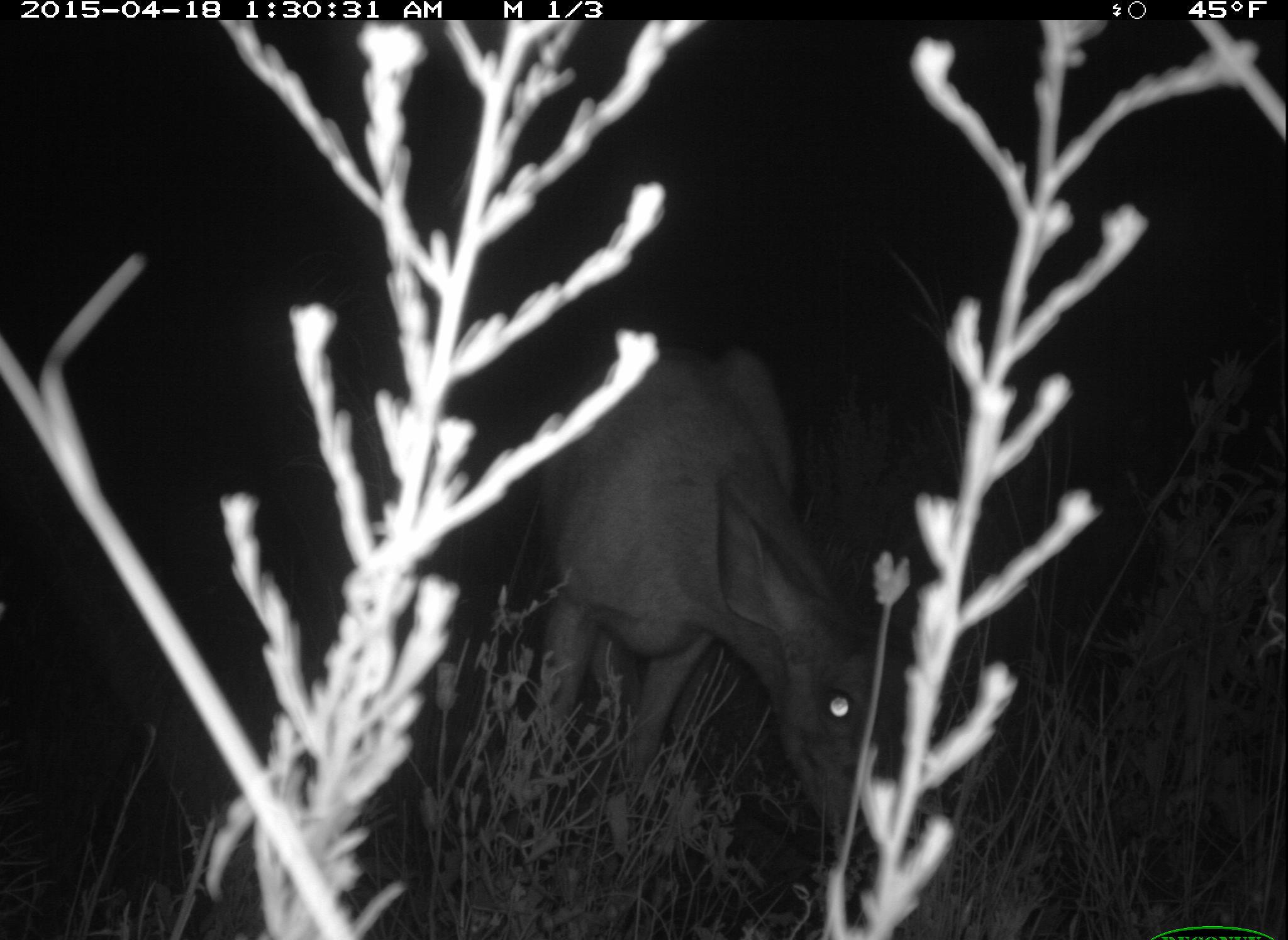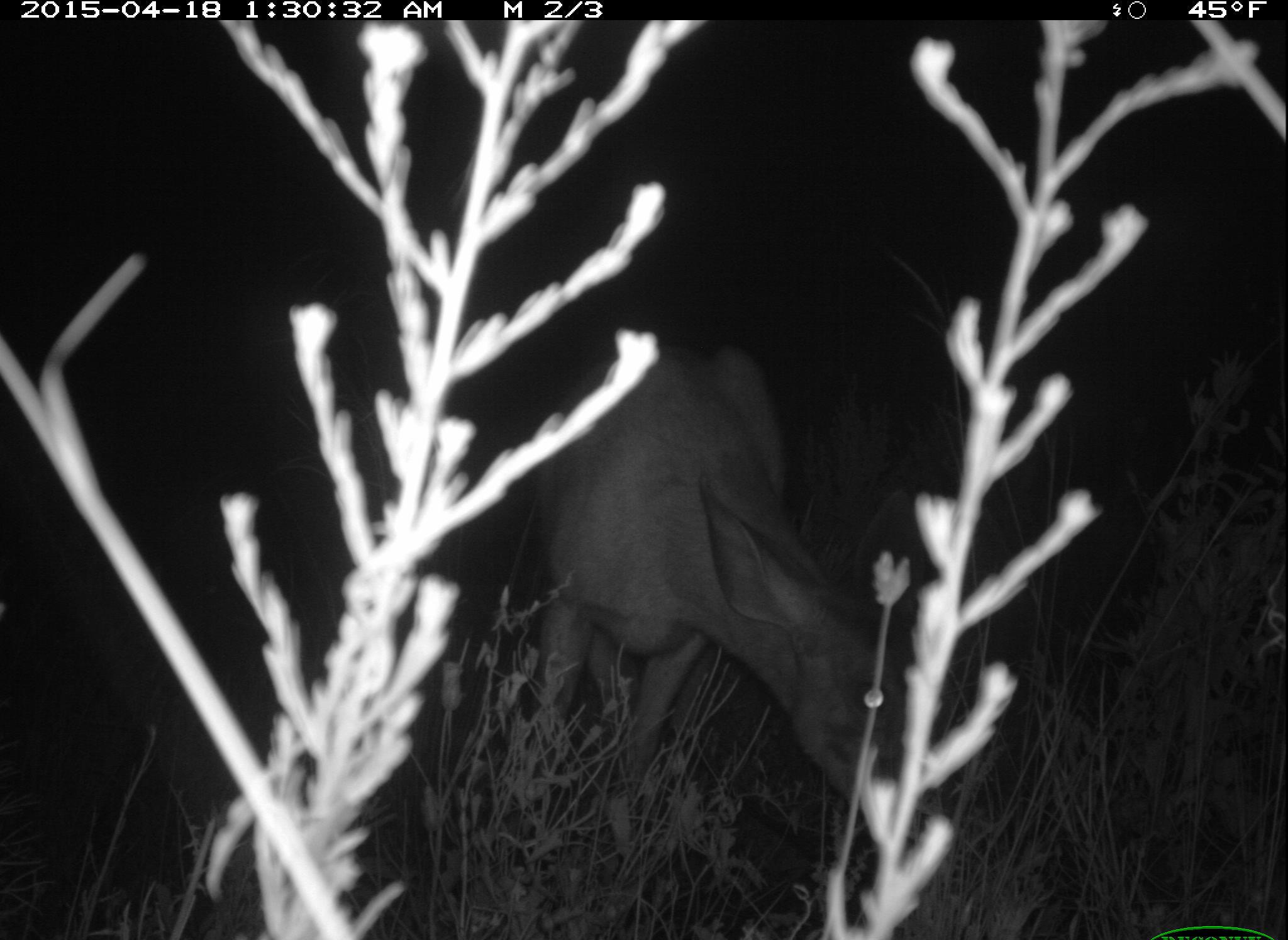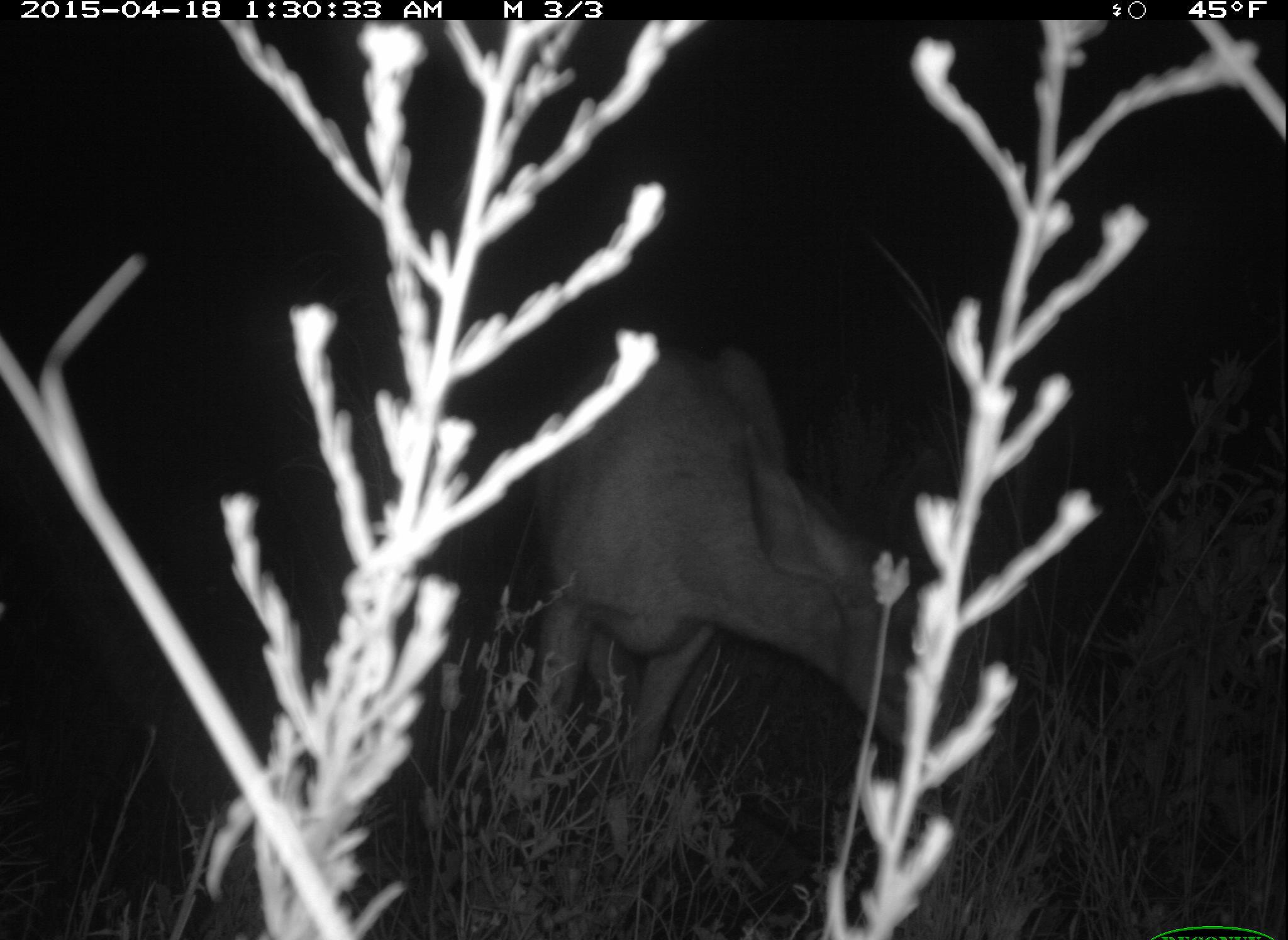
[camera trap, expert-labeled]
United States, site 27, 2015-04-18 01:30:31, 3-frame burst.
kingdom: Animalia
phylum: Chordata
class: Mammalia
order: Artiodactyla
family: Cervidae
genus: Odocoileus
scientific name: Odocoileus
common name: deer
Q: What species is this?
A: Deer (Odocoileus).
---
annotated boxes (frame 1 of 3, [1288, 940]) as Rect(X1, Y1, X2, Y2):
deer: Rect(517, 343, 914, 897)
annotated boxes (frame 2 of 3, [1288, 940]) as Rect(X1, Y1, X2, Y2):
deer: Rect(516, 341, 914, 889)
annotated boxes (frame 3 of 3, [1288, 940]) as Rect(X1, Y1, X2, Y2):
deer: Rect(495, 343, 957, 883)